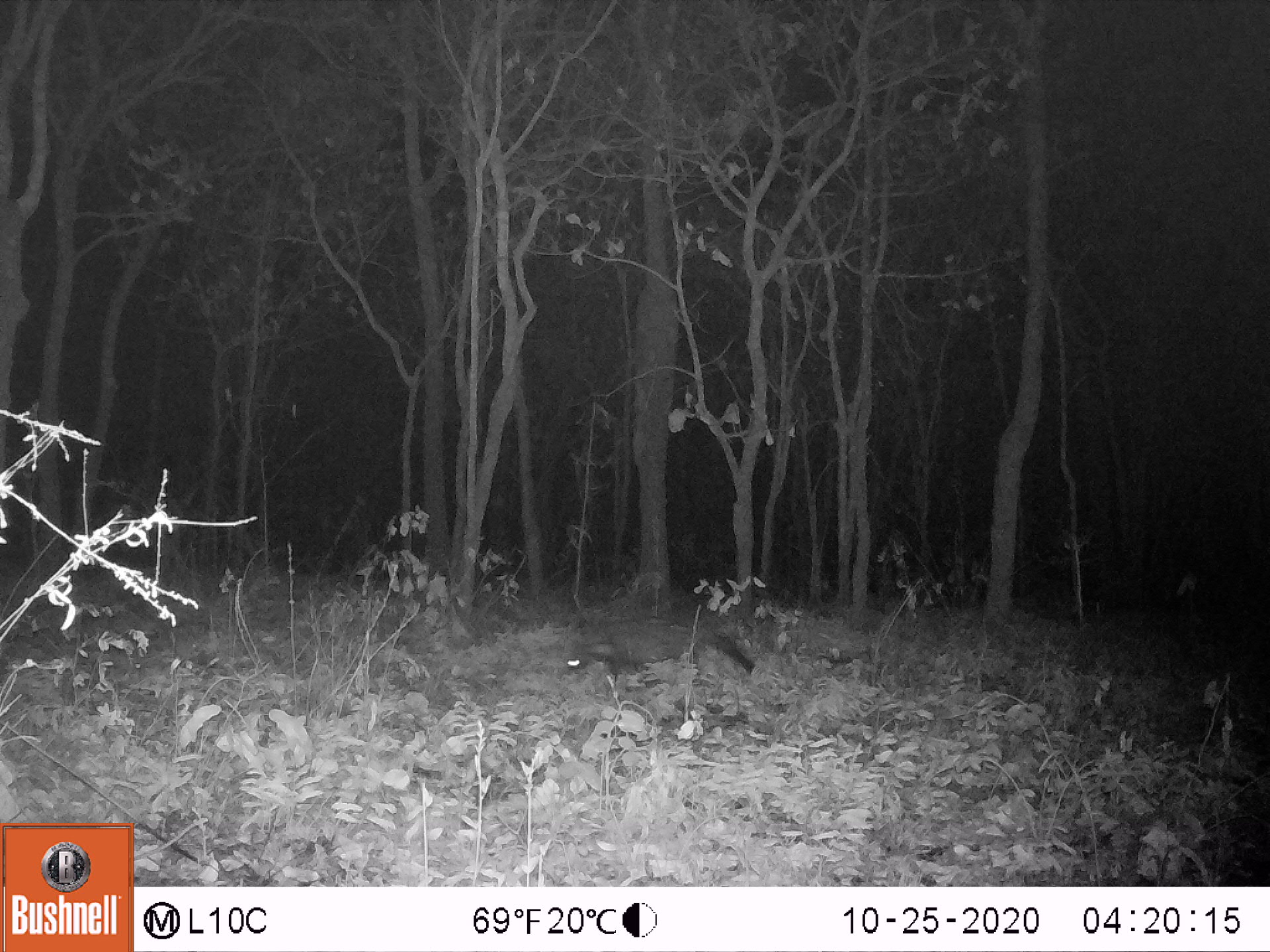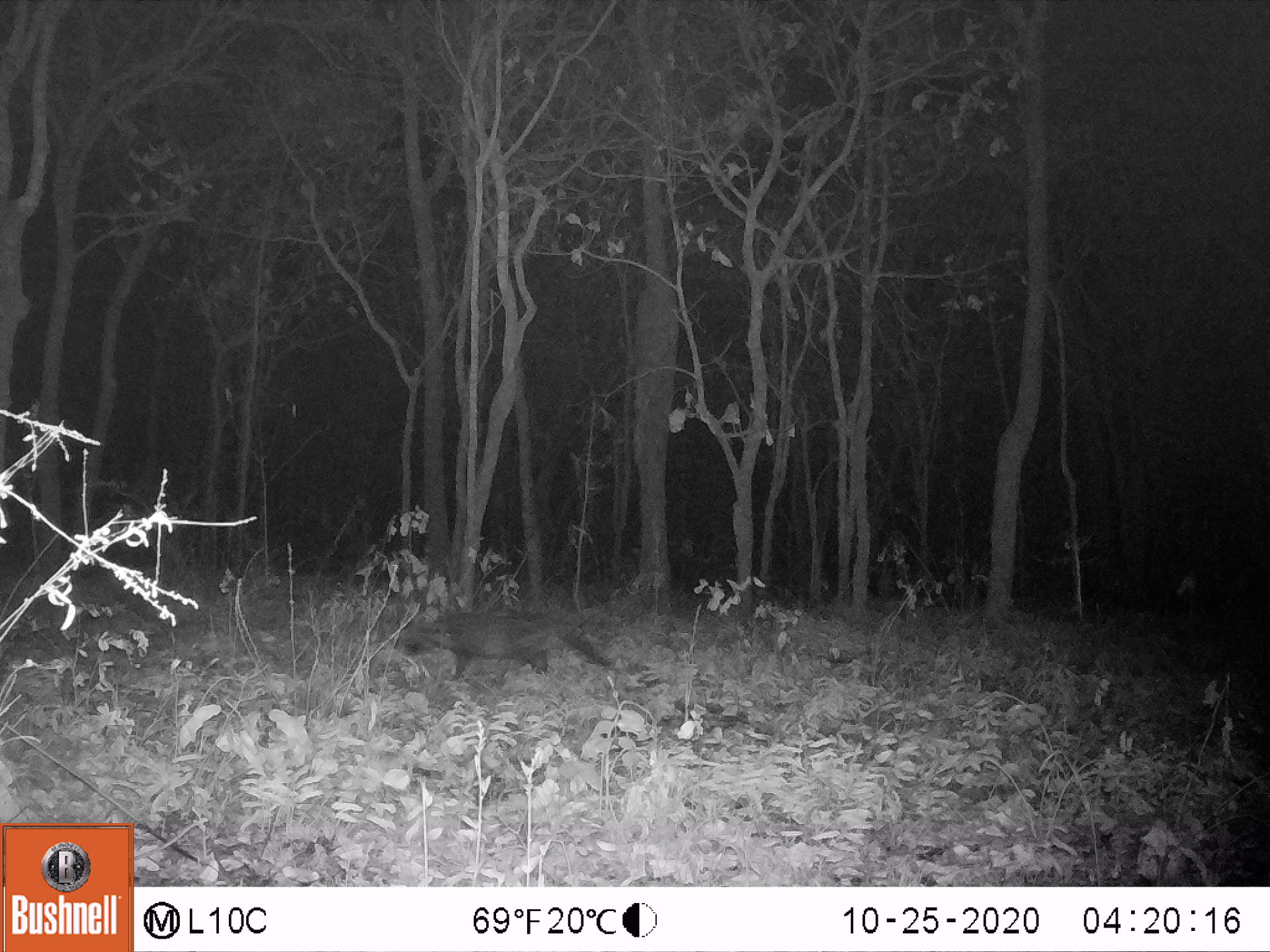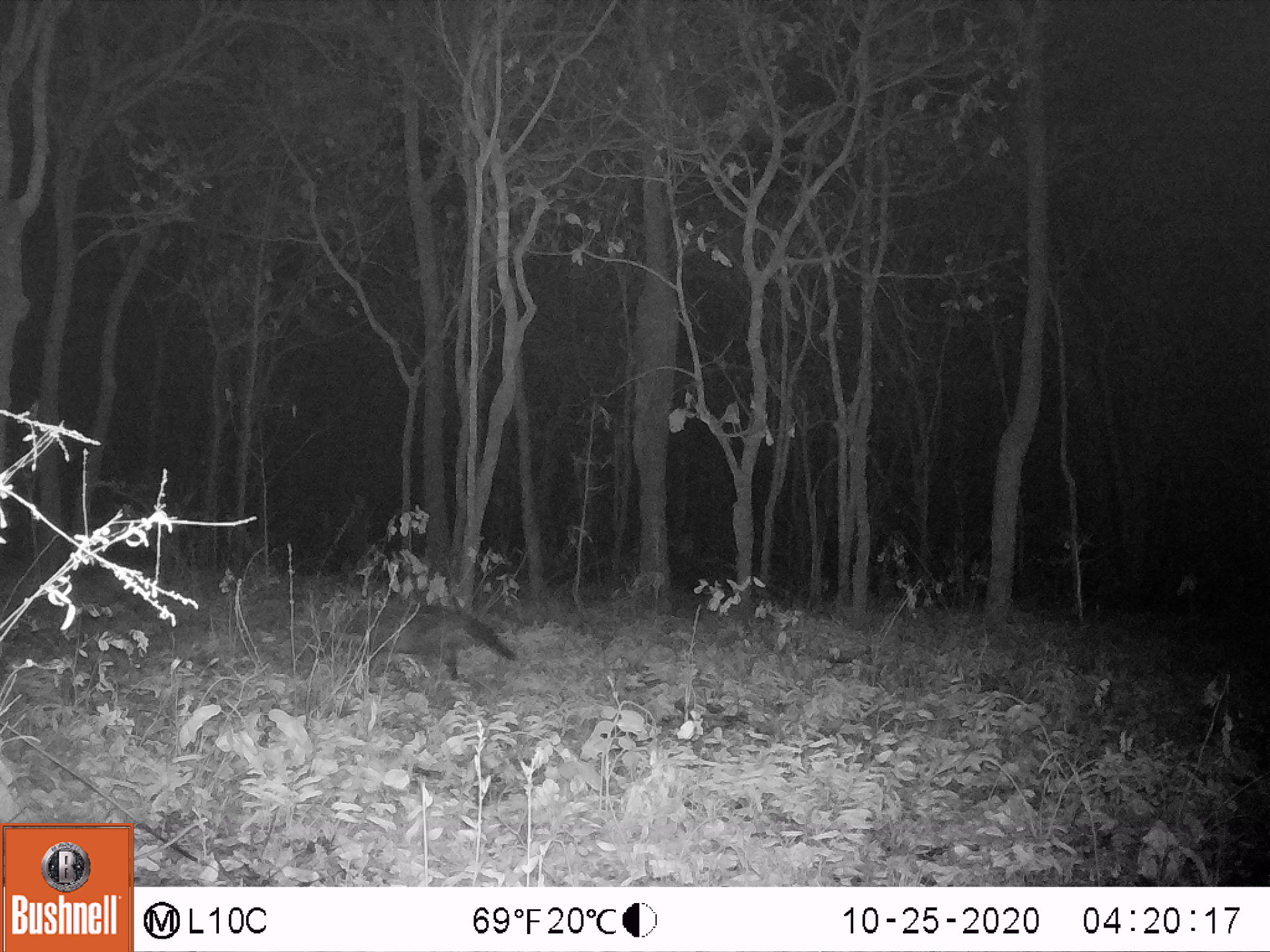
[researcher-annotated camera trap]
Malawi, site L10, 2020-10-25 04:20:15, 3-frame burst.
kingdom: Animalia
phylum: Chordata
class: Mammalia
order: Carnivora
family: Viverridae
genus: Civettictis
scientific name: Civettictis civetta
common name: african civet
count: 1